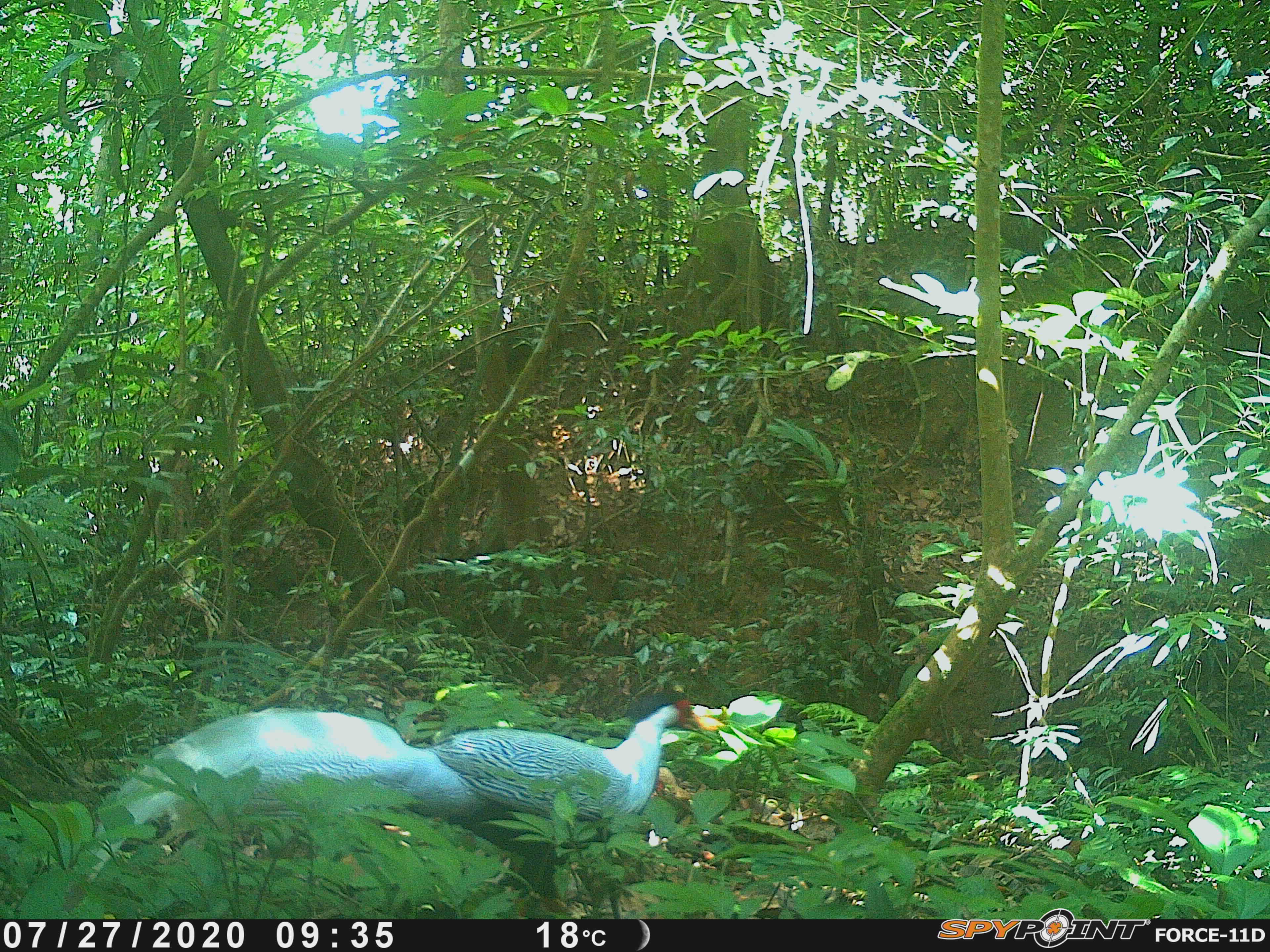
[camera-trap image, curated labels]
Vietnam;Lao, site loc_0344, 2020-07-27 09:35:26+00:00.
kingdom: Animalia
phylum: Chordata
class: Aves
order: Galliformes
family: Phasianidae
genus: Lophura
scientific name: Lophura nycthemera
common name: silver pheasant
Silver pheasant (Lophura nycthemera). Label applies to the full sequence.